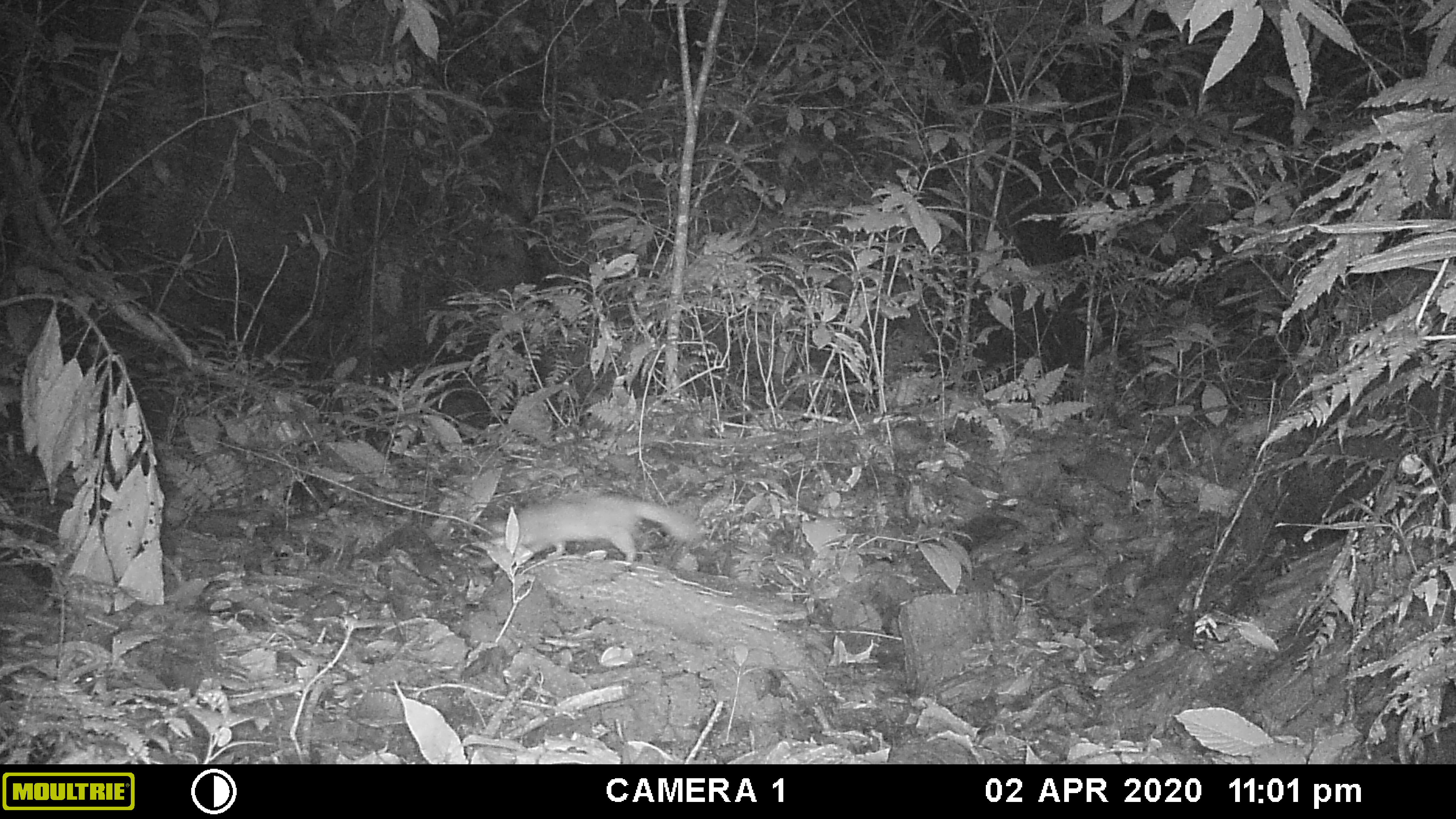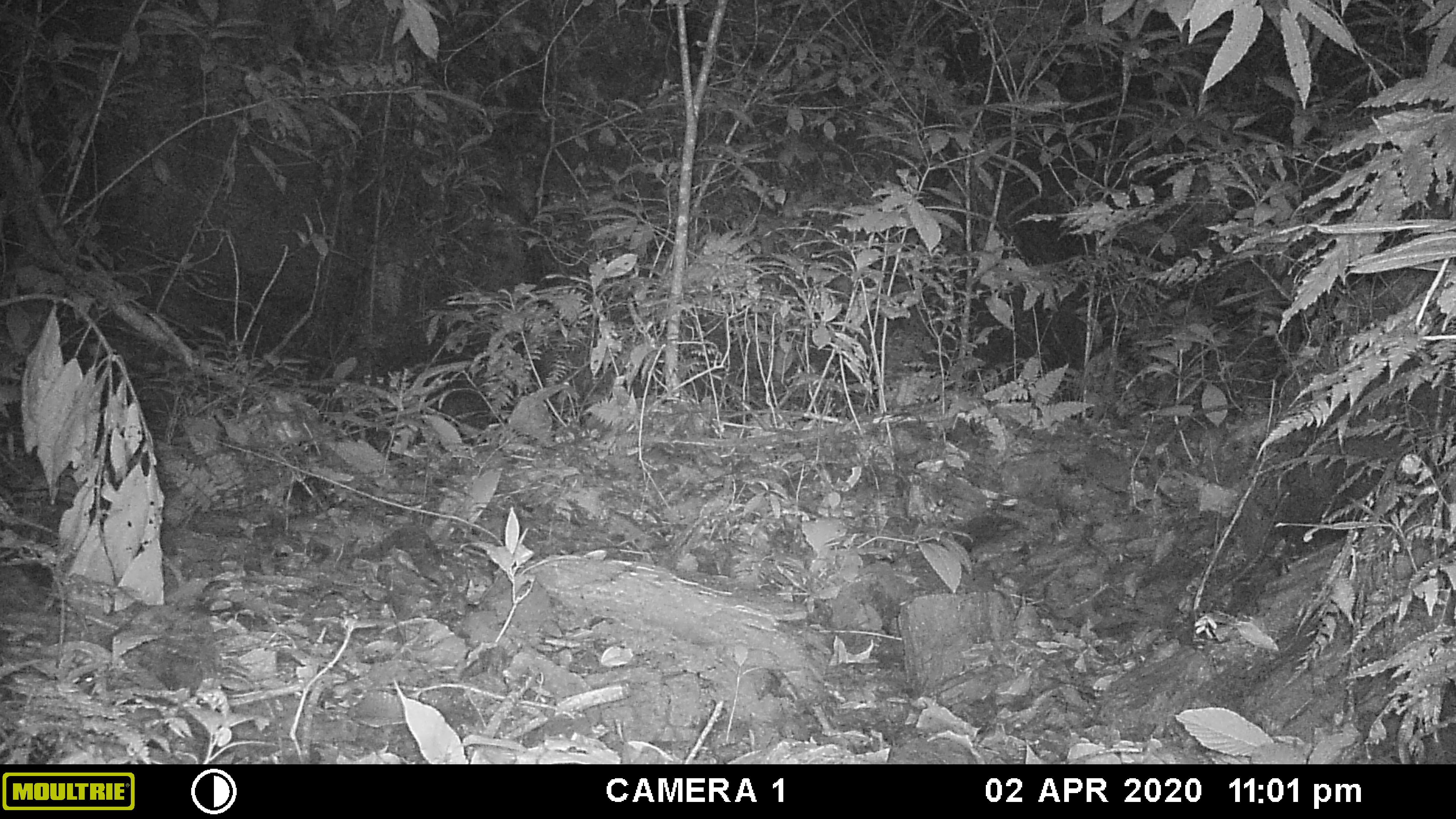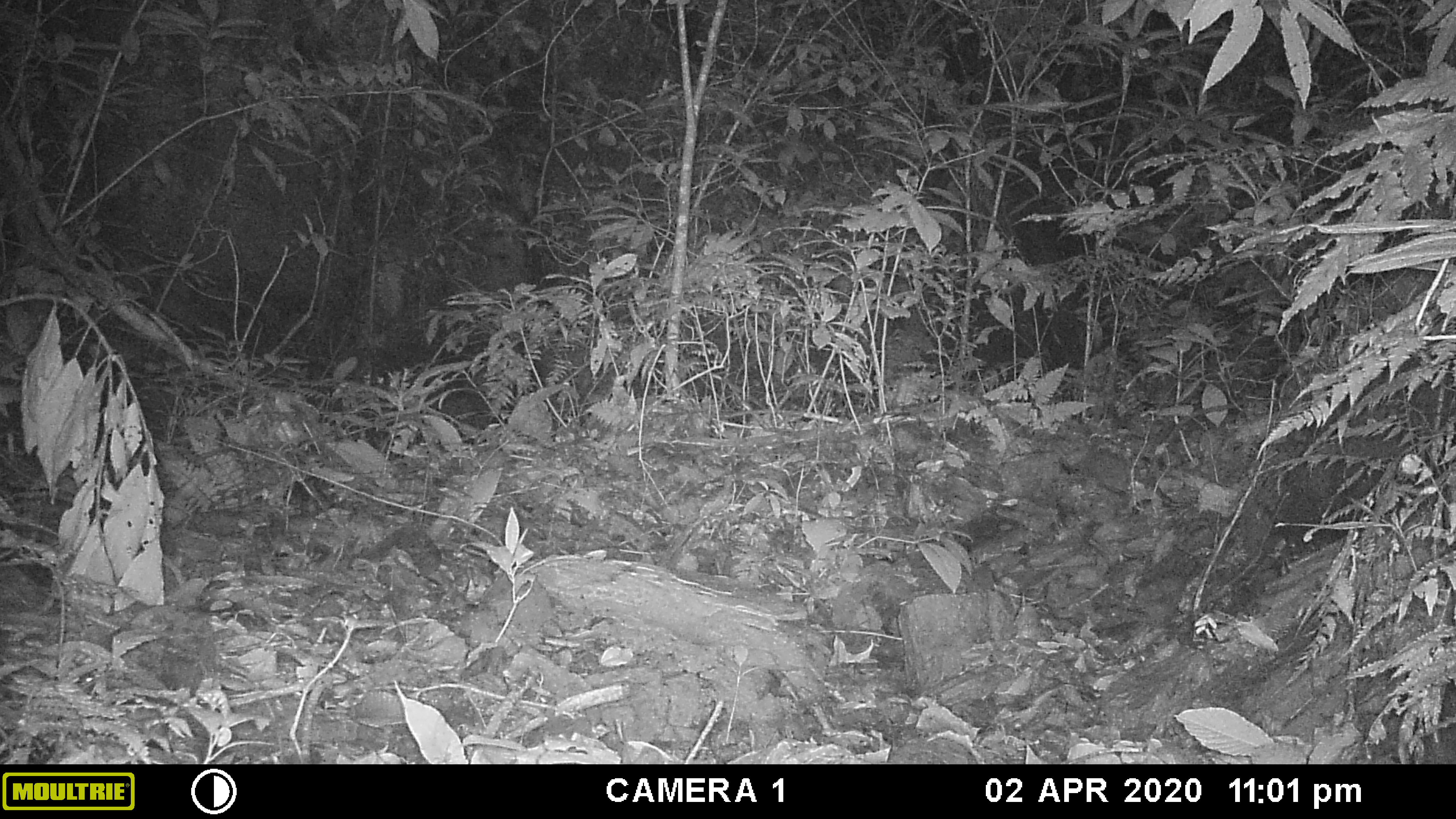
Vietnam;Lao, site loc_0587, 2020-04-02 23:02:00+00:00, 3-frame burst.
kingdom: Animalia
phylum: Chordata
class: Mammalia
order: Carnivora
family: Mustelidae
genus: Melogale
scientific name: Melogale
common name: ferret badger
Ferret badger (Melogale). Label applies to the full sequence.